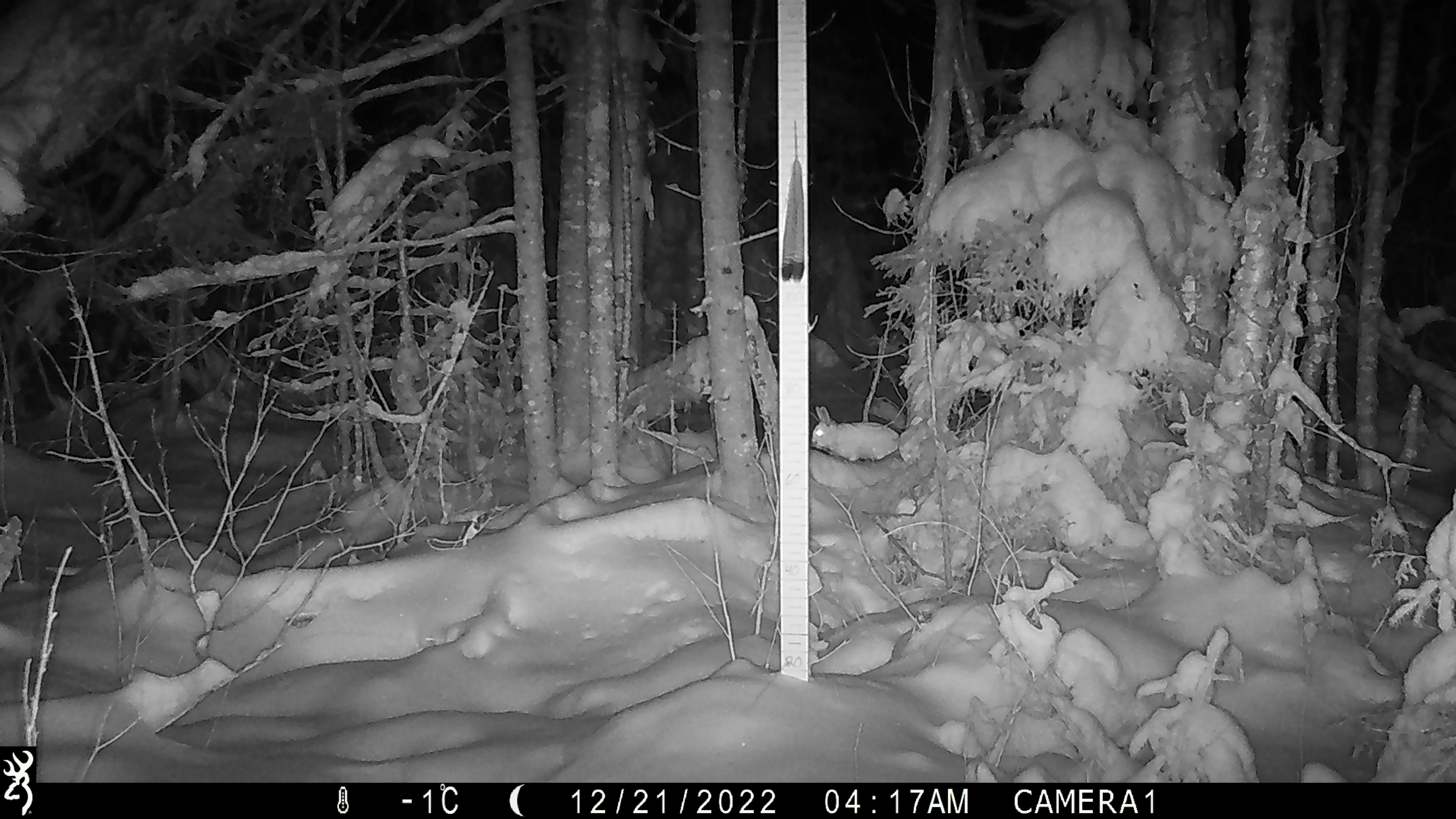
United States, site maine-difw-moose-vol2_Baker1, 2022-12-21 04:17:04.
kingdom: Animalia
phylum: Chordata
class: Mammalia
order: Lagomorpha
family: Leporidae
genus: Lepus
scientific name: Lepus americanus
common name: snowshoe hare